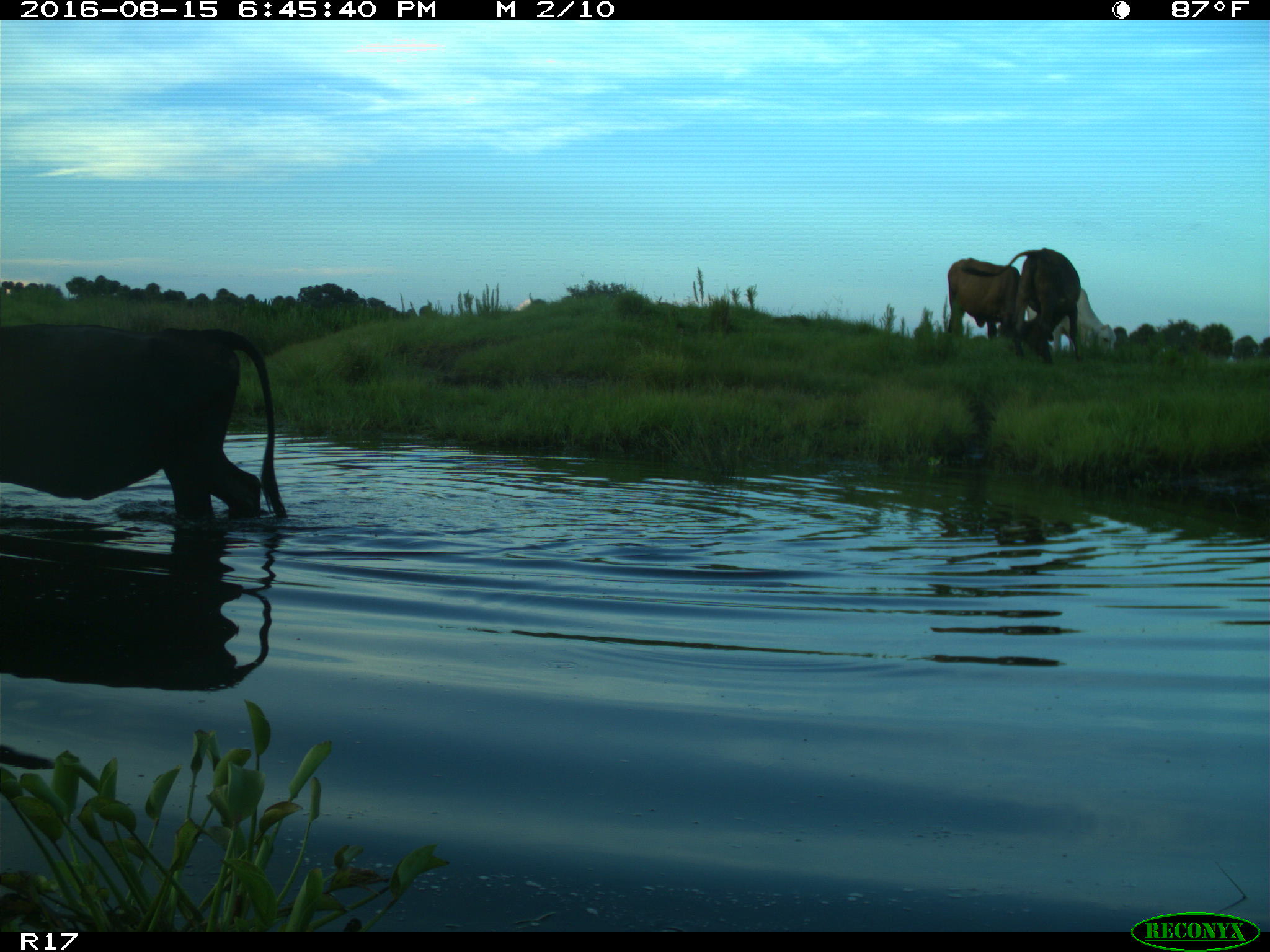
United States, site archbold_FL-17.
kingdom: Animalia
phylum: Chordata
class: Mammalia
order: Artiodactyla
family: Bovidae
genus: Bos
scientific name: Bos taurus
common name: domestic cow